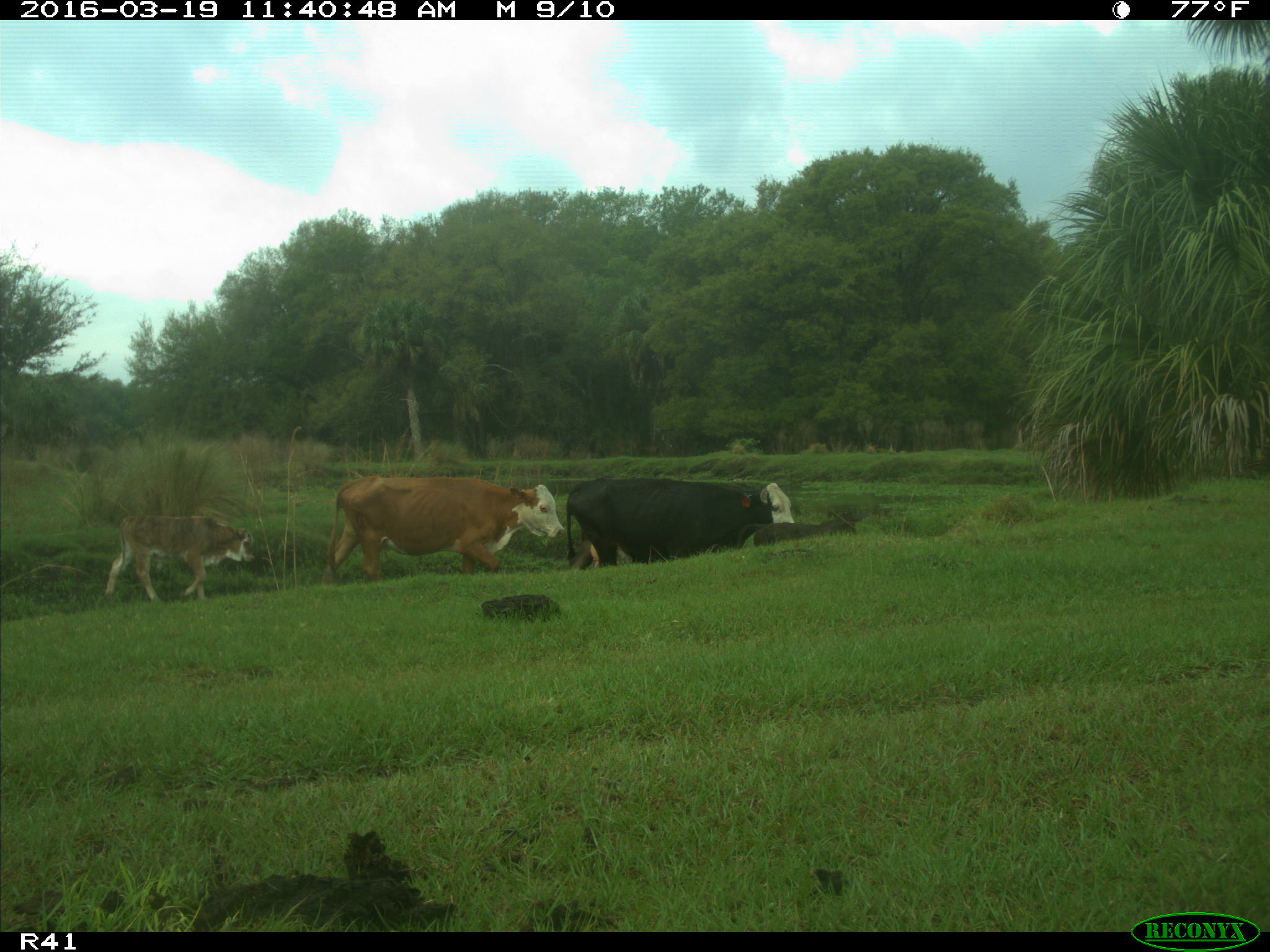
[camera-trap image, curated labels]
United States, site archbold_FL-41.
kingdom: Animalia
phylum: Chordata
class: Mammalia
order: Artiodactyla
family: Bovidae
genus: Bos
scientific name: Bos taurus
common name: domestic cow